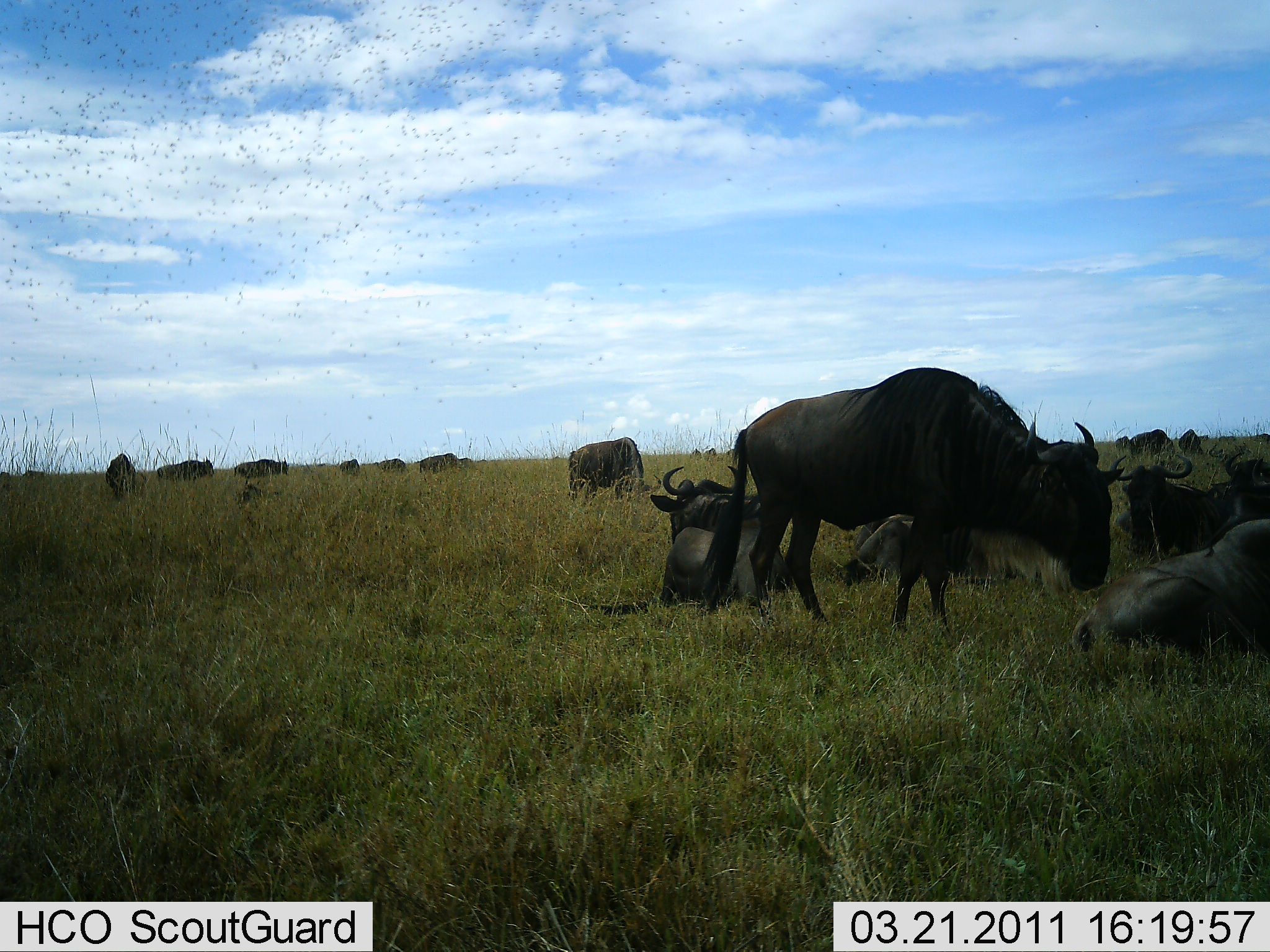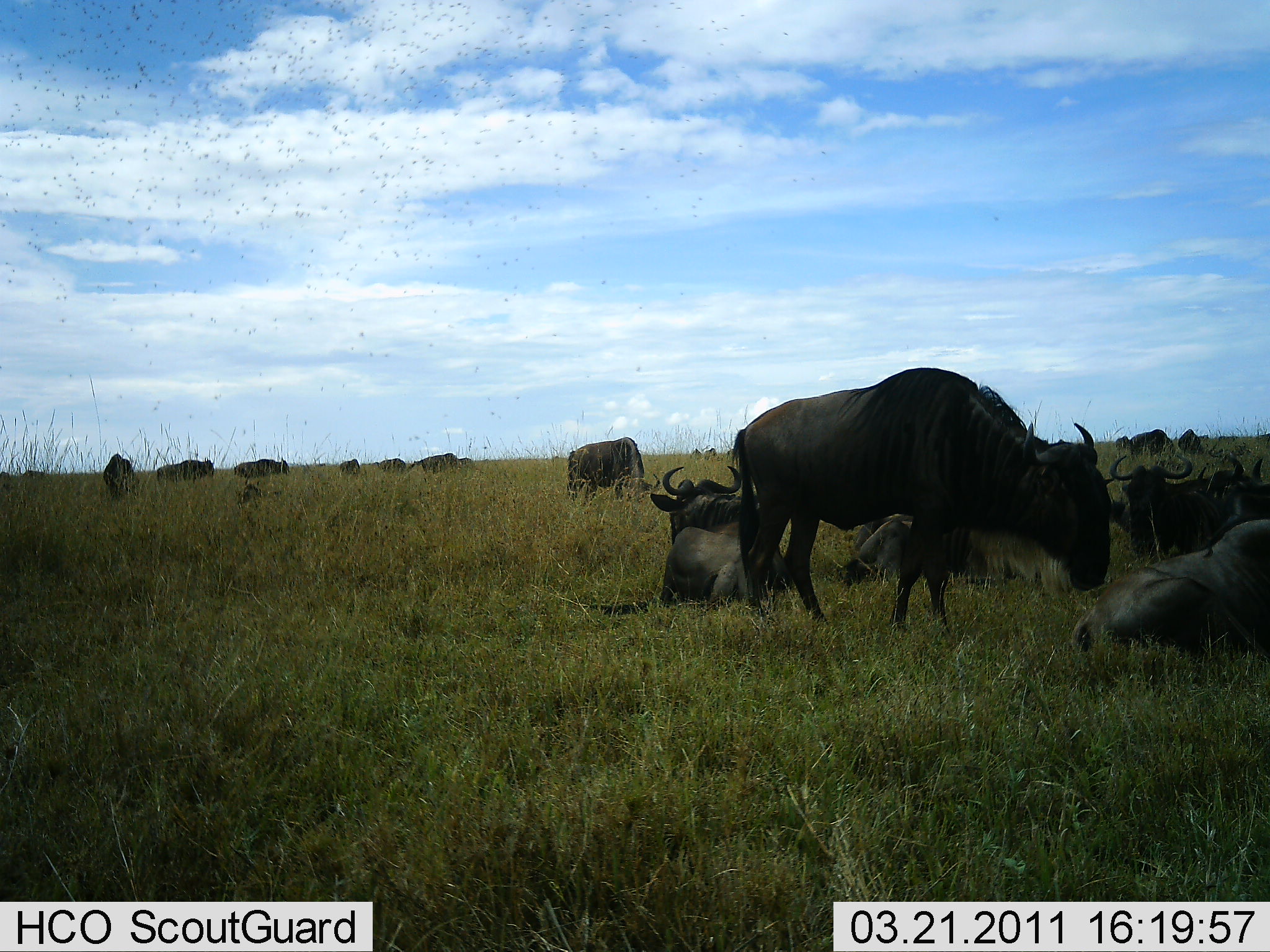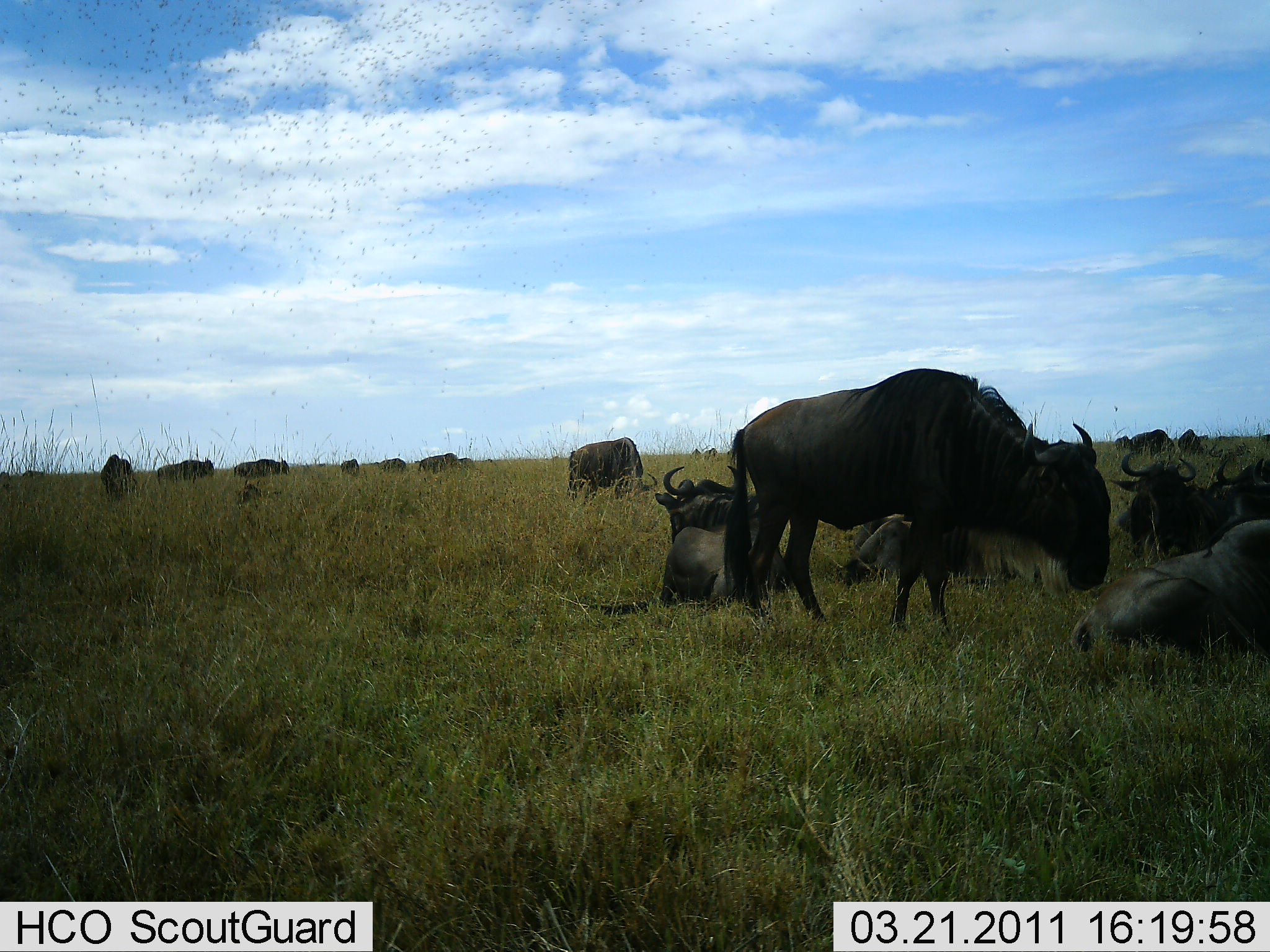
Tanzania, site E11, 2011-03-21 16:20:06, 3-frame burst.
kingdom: Animalia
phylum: Chordata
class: Mammalia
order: Artiodactyla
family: Bovidae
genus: Connochaetes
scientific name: Connochaetes taurinus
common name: blue wildebeest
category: wildebeest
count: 11-50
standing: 83%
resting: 100%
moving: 25%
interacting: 8%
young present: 0%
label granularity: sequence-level